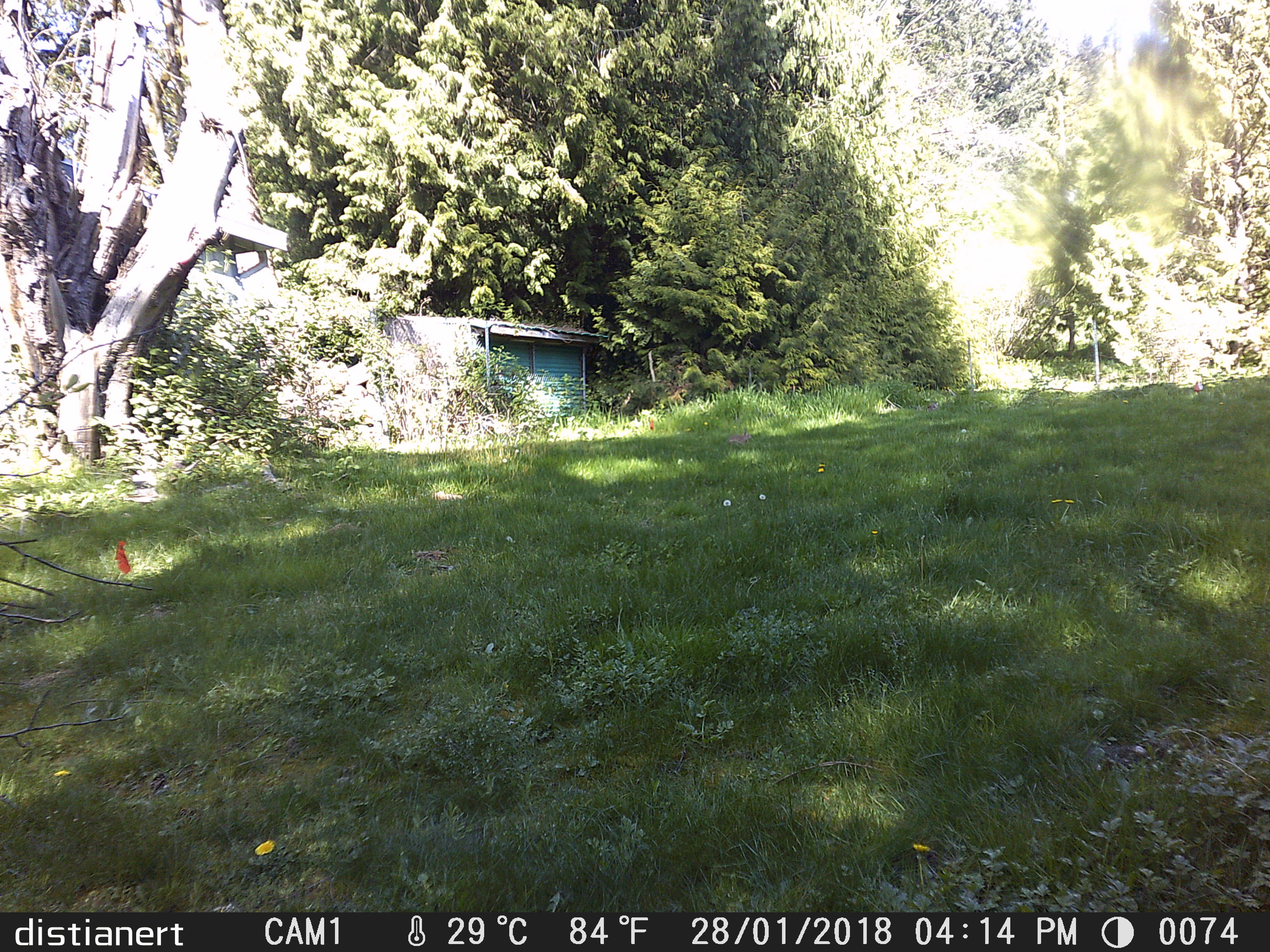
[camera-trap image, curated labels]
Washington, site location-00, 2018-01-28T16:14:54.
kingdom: Animalia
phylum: Chordata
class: Mammalia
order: Lagomorpha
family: Leporidae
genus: Sylvilagus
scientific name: Sylvilagus floridanus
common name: eastern cottontail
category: rabbit